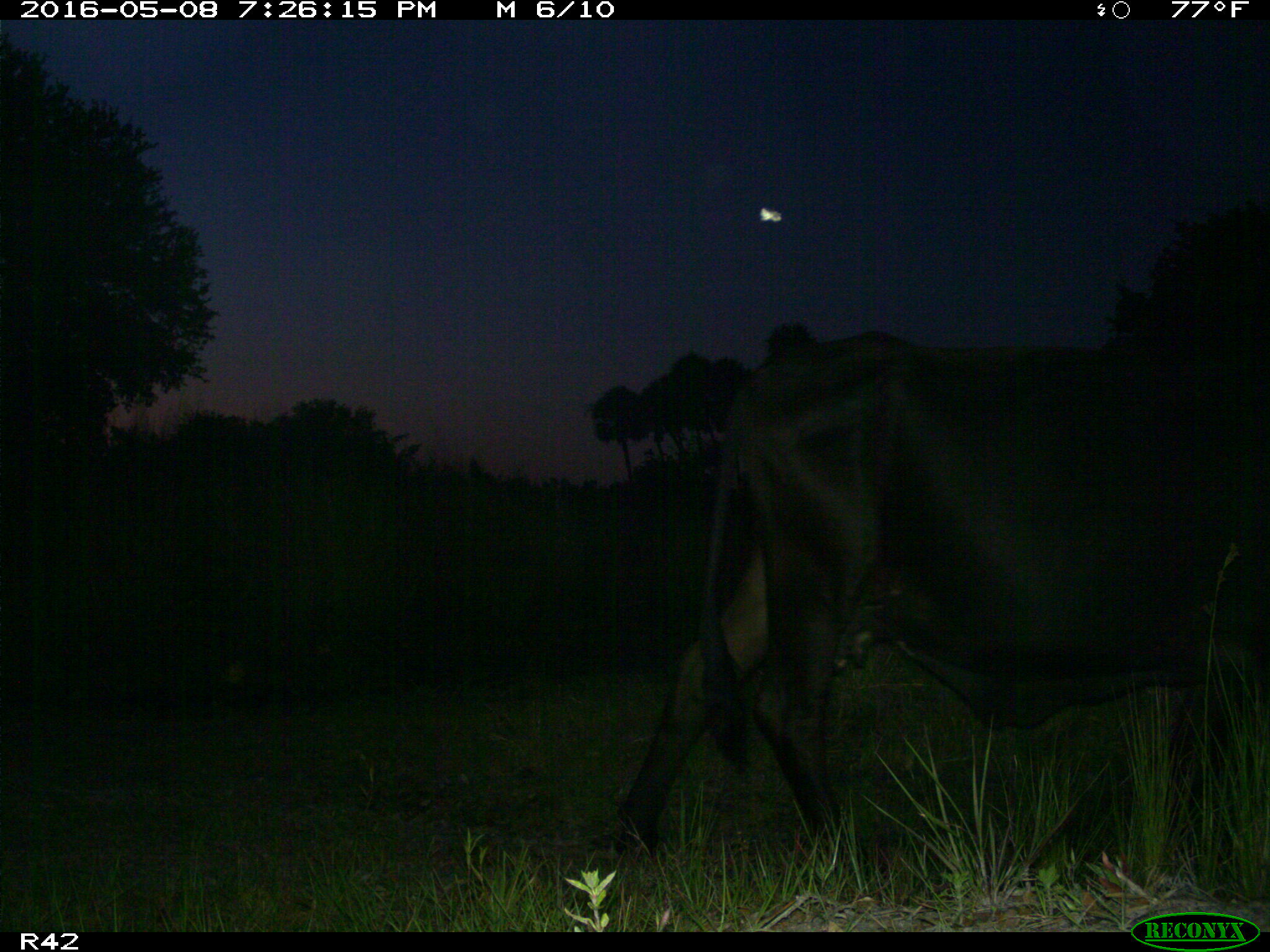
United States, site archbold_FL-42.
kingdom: Animalia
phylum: Chordata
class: Mammalia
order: Artiodactyla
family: Bovidae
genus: Bos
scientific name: Bos taurus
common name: domestic cow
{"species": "Bos taurus (domestic cow)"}